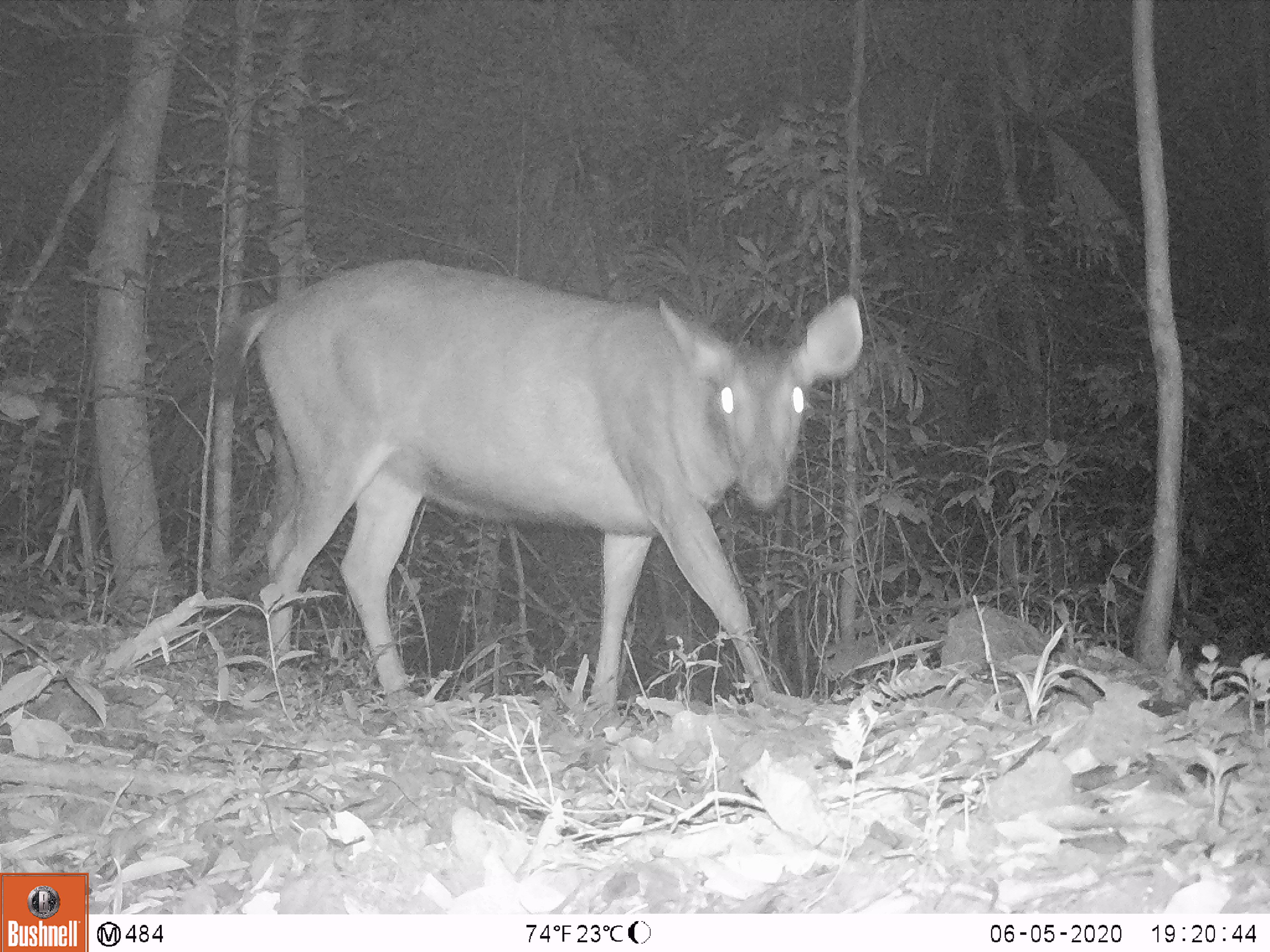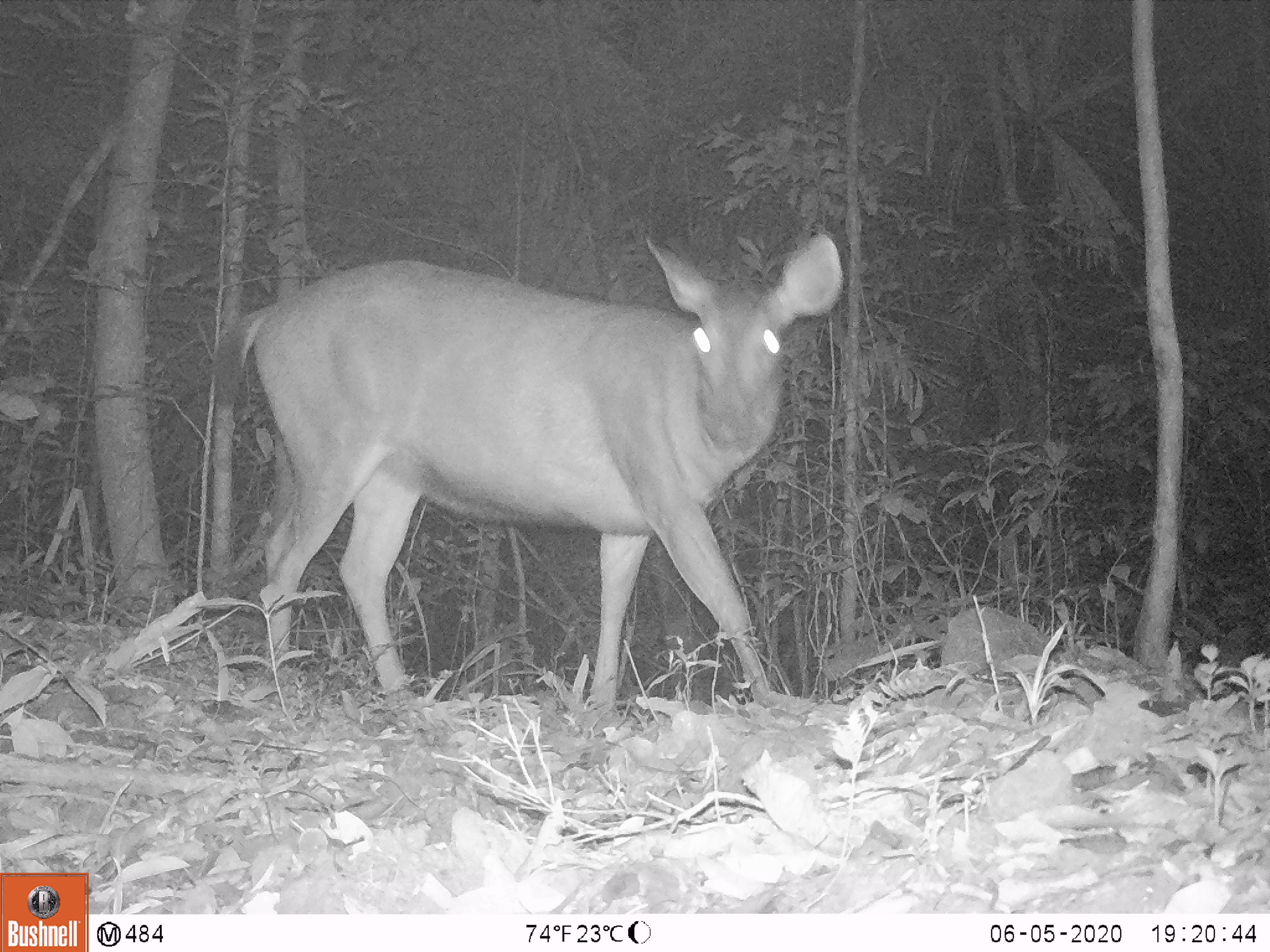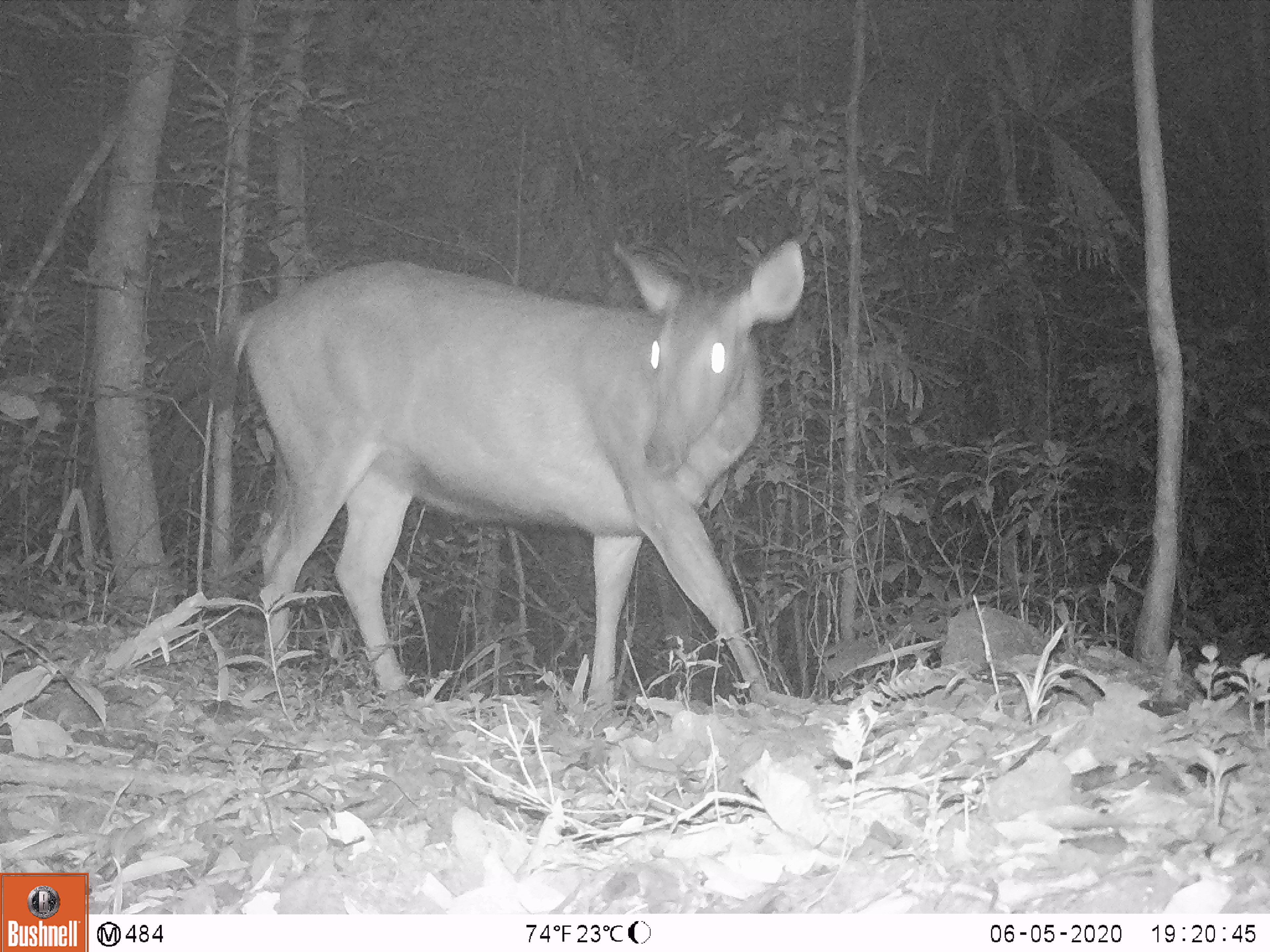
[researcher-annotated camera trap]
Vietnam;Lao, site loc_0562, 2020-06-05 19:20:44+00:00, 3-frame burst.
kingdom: Animalia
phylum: Chordata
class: Mammalia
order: Artiodactyla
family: Cervidae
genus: Rusa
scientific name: Rusa unicolor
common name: sambar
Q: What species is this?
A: Sambar (Rusa unicolor).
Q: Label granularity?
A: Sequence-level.